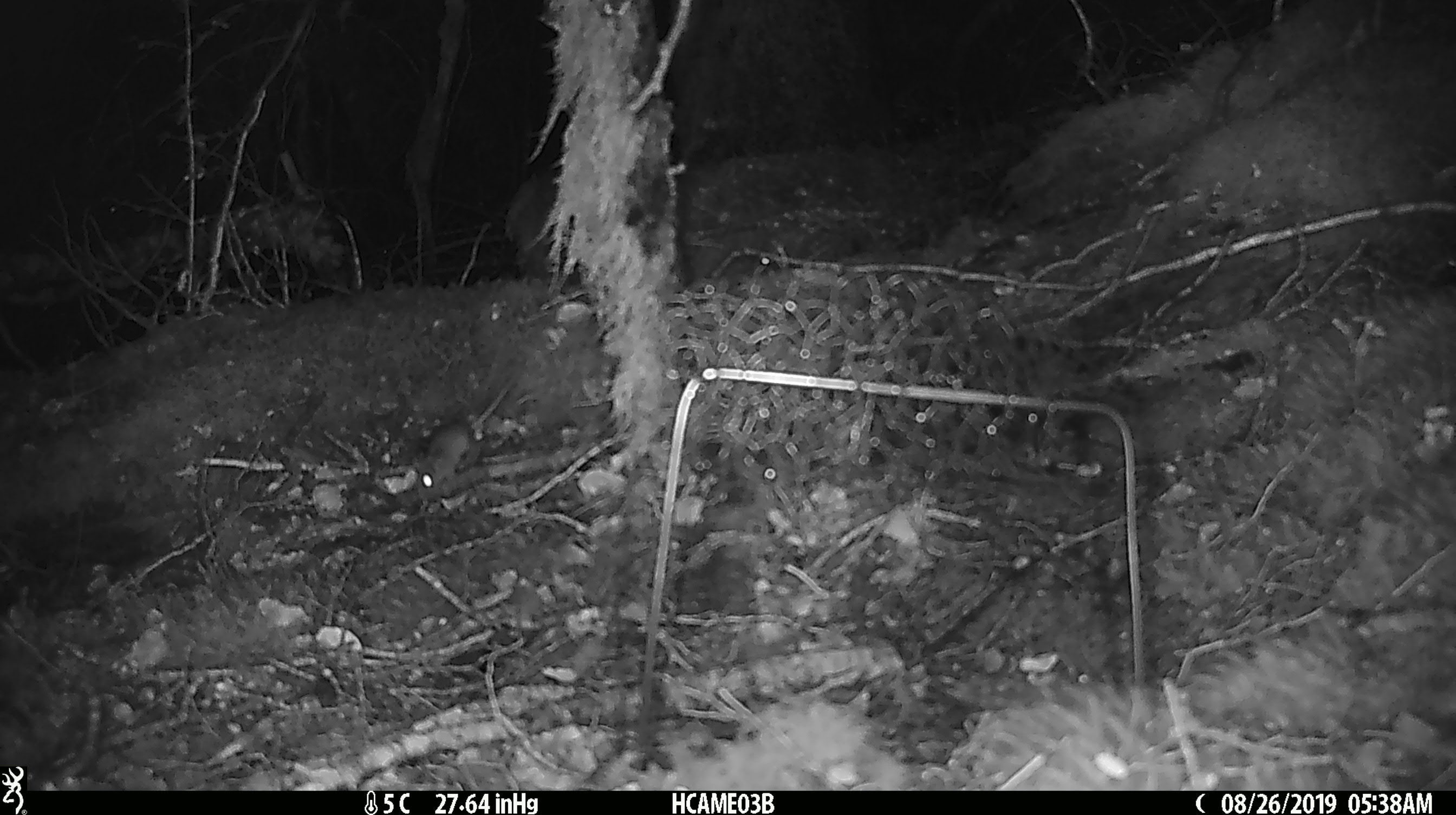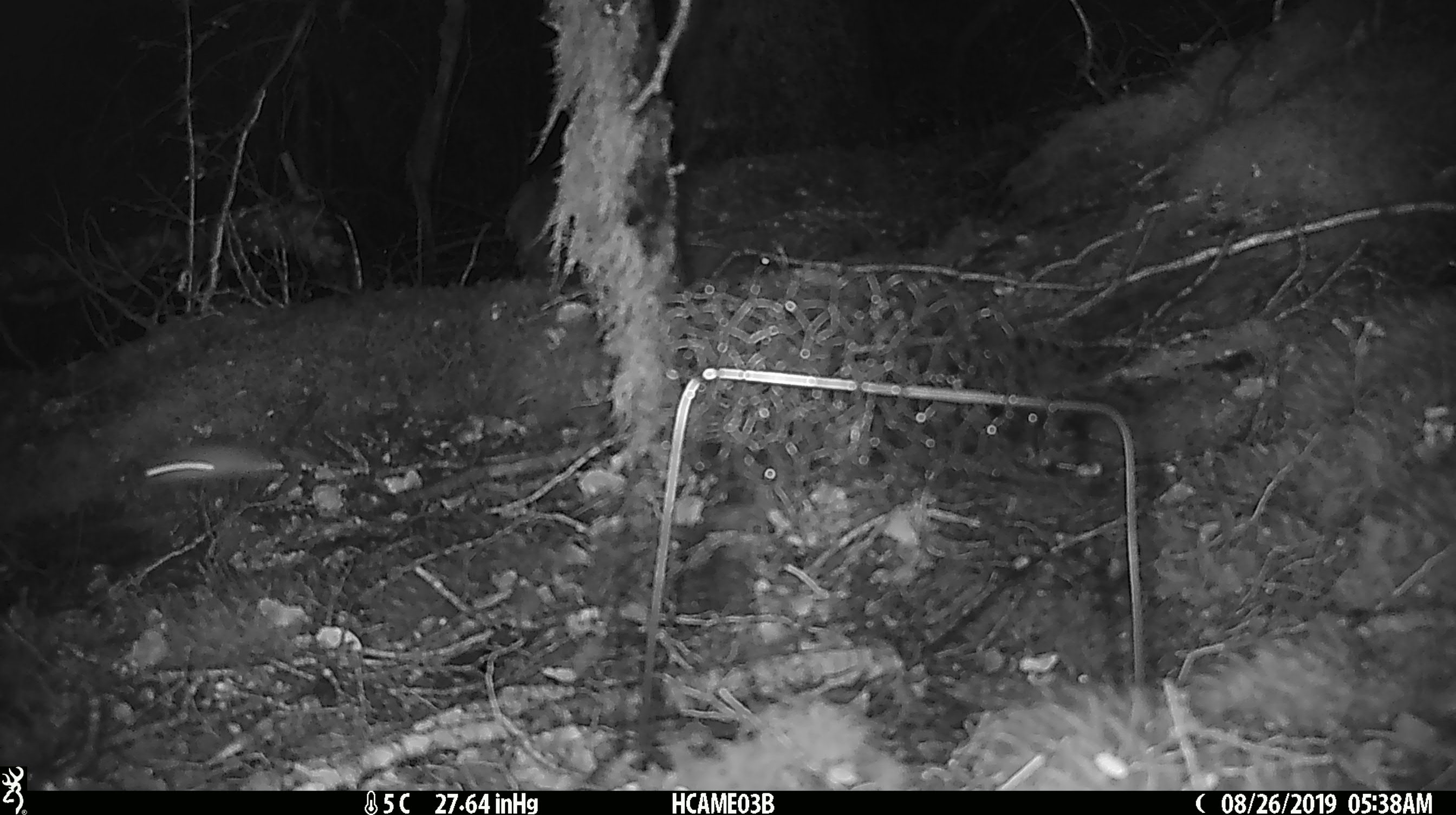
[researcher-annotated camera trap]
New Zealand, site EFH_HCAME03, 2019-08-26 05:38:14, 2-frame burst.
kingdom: Animalia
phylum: Chordata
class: Mammalia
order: Rodentia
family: Muridae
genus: Mus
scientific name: Mus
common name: mouse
Mouse (Mus).